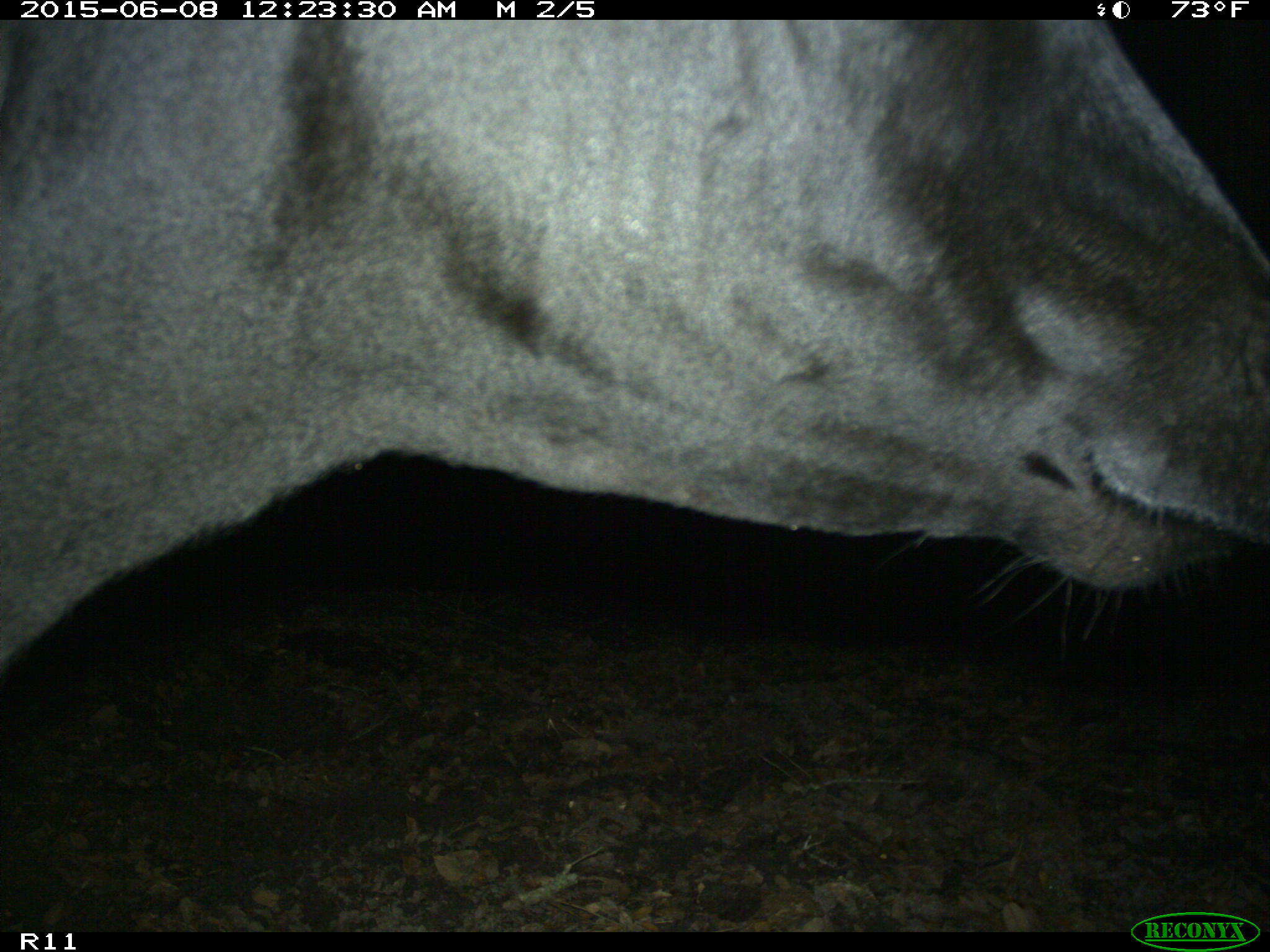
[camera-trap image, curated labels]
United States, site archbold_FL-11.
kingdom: Animalia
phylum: Chordata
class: Mammalia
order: Artiodactyla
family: Bovidae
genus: Bos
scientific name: Bos taurus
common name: domestic cow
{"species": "Bos taurus (domestic cow)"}